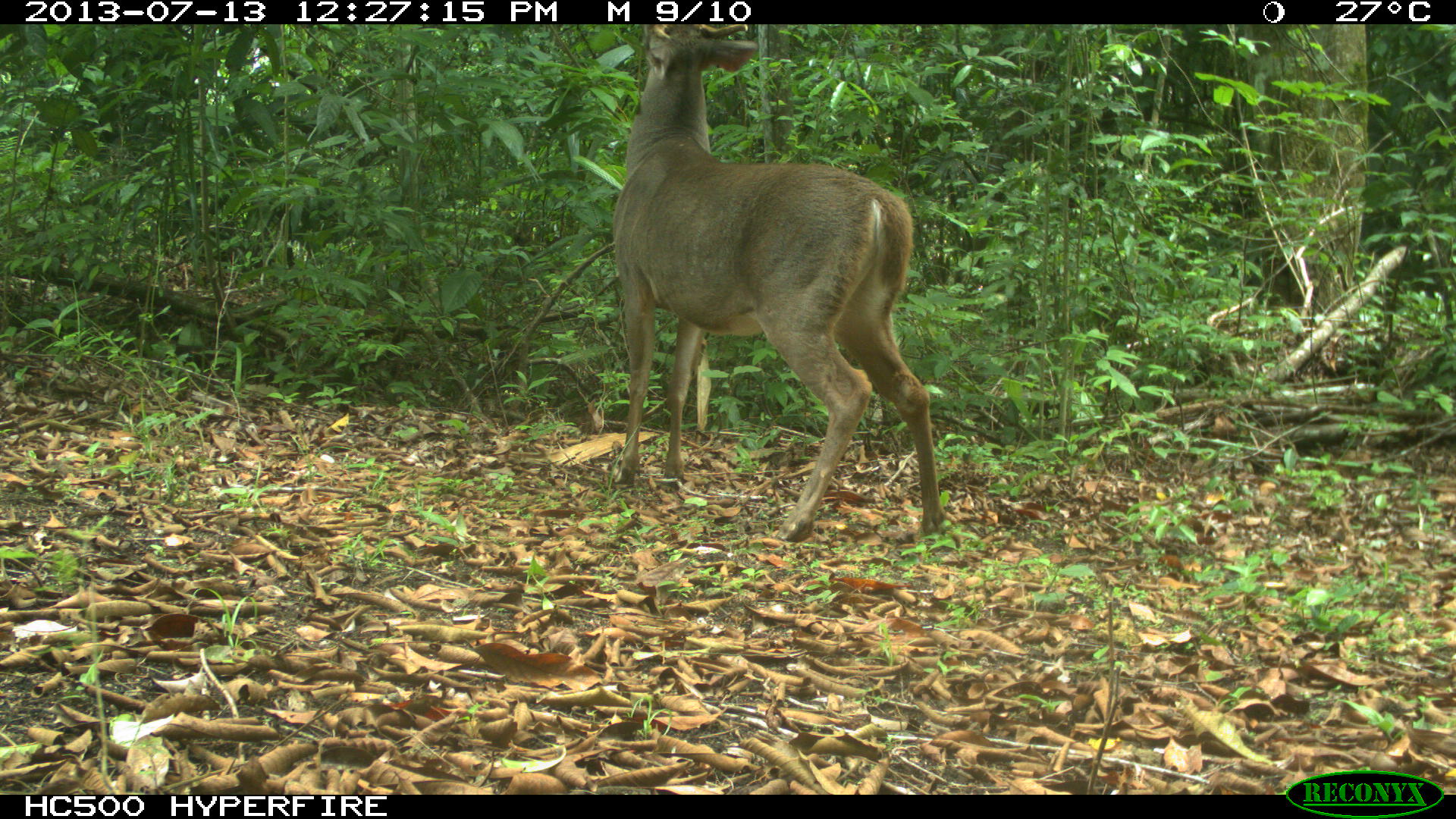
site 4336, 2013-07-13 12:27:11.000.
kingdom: Animalia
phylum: Chordata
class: Mammalia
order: Artiodactyla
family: Cervidae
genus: Odocoileus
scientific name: Odocoileus virginianus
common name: white-tailed deer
Odocoileus virginianus (white-tailed deer), count 1, sex male.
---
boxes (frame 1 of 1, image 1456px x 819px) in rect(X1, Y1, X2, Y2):
odocoileus virginianus: rect(611, 24, 943, 542)